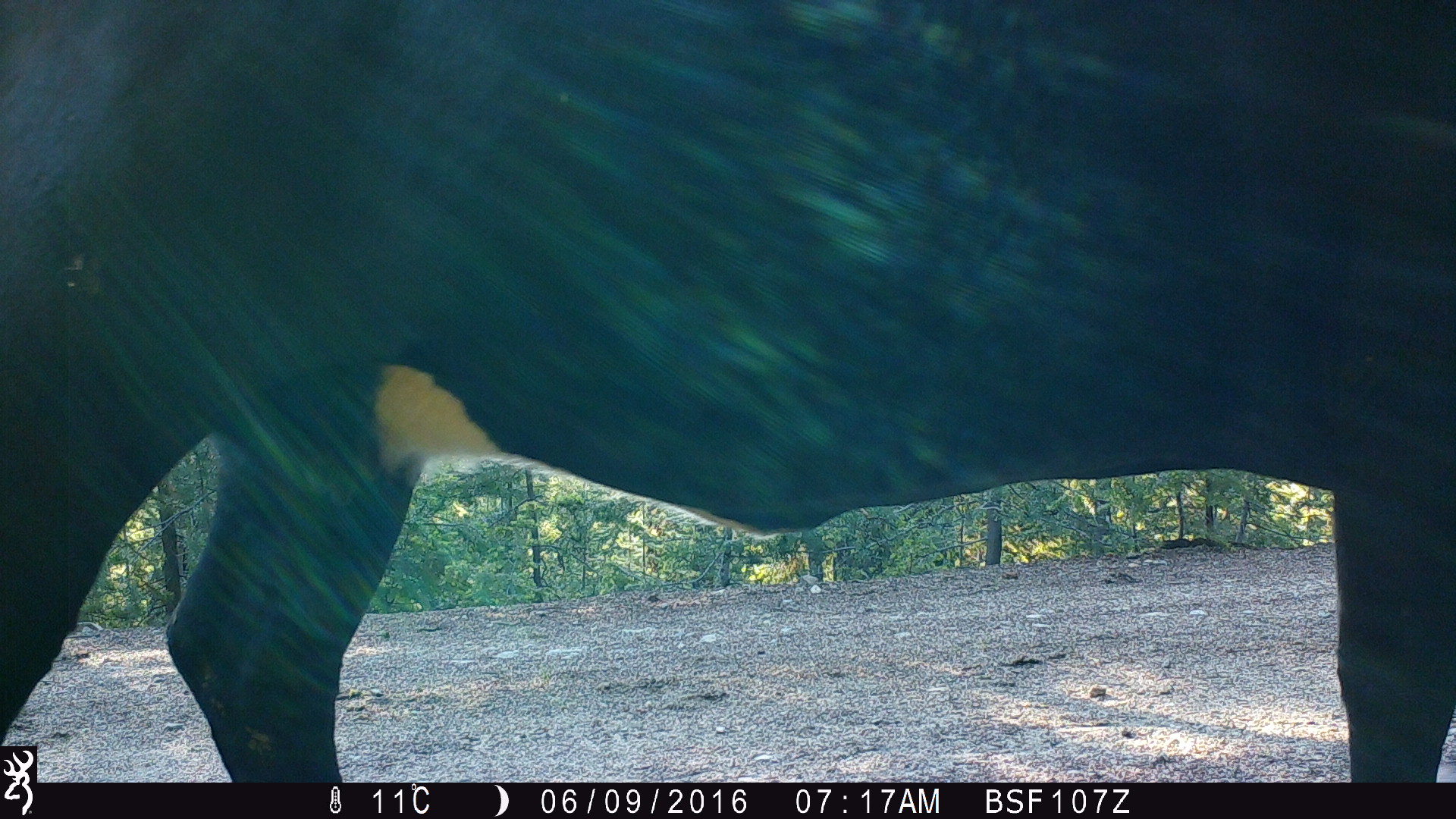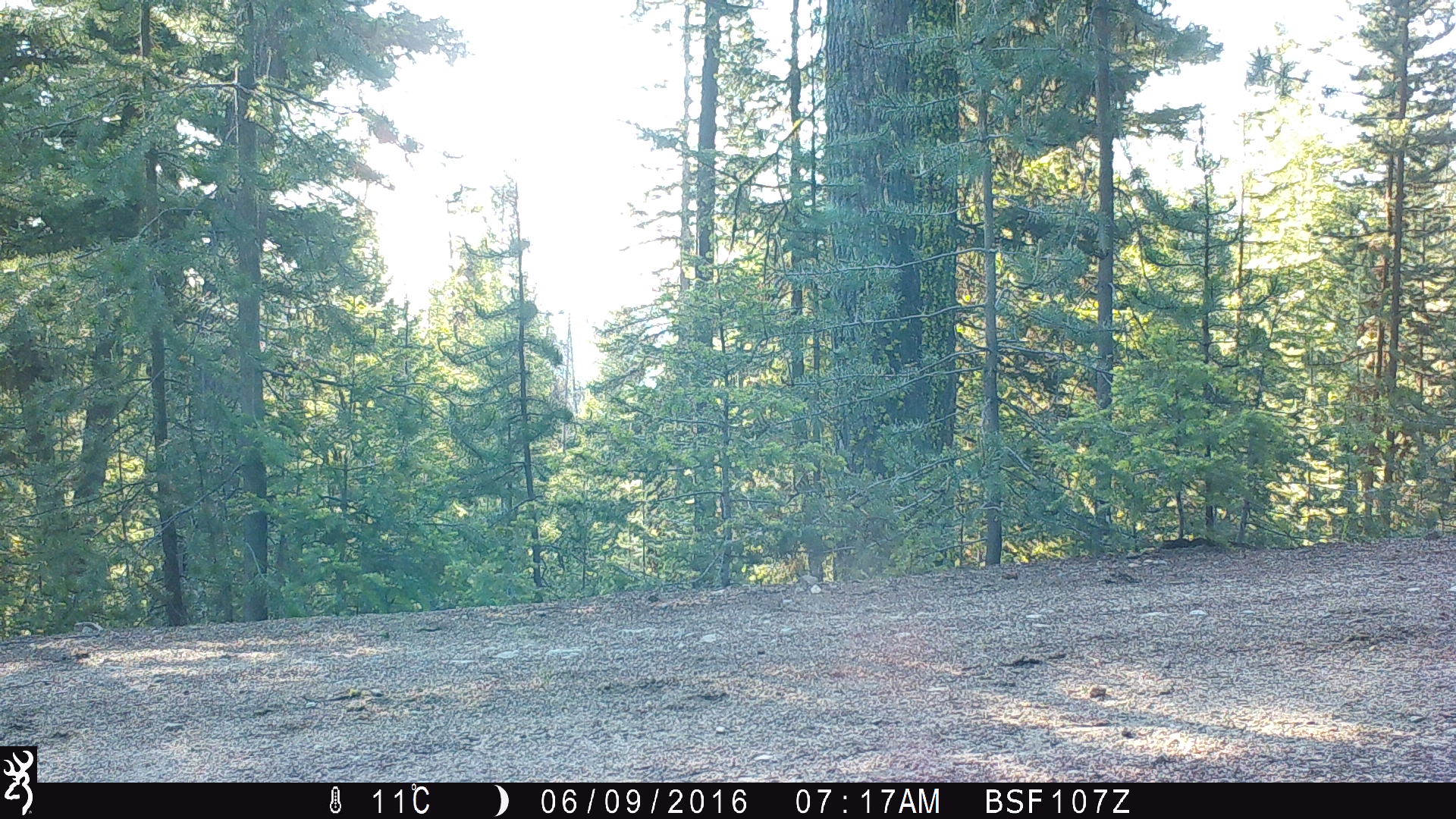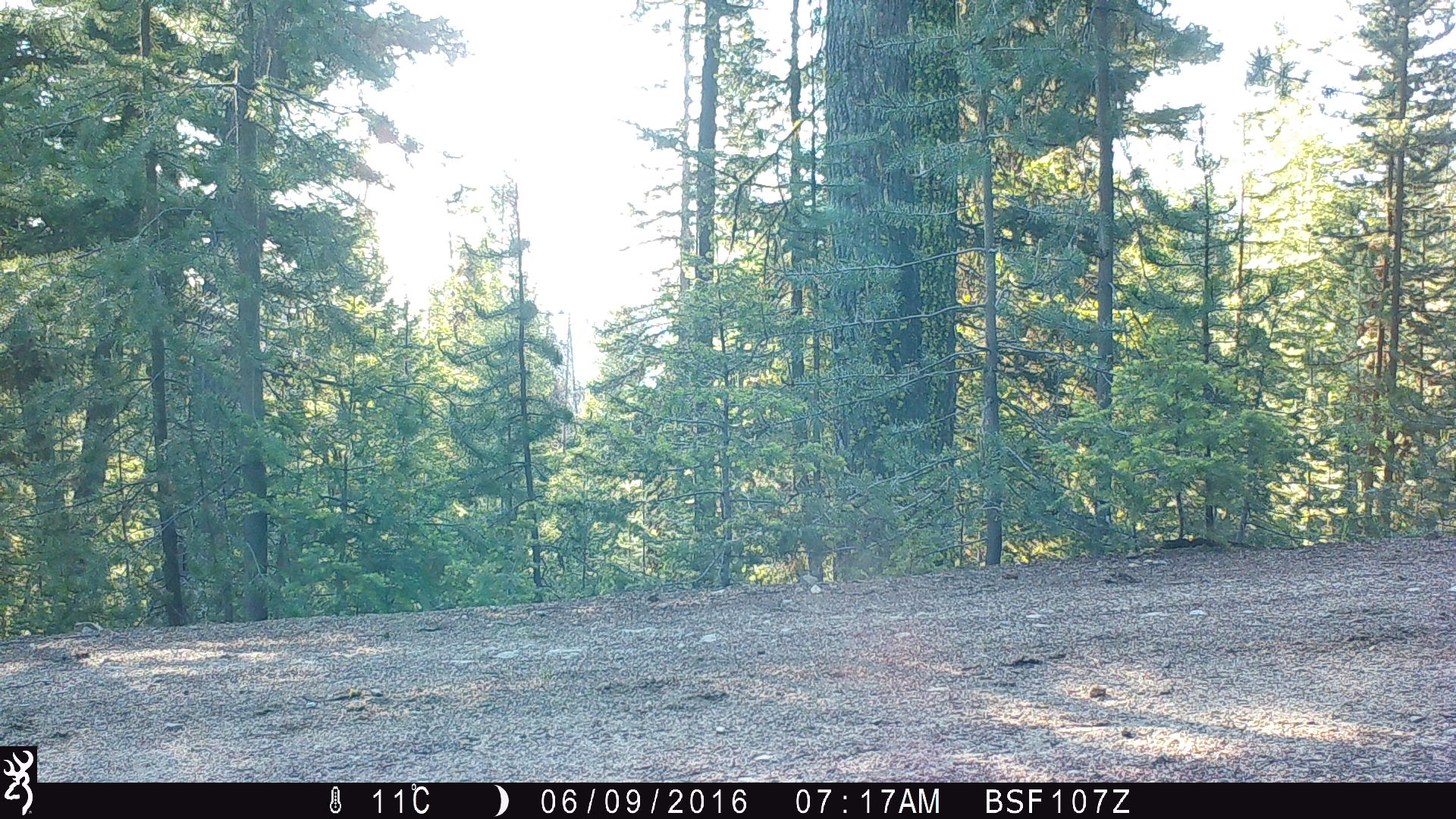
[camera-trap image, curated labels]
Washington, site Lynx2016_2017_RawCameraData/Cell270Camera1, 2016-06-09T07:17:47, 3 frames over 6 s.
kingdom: Animalia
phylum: Chordata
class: Mammalia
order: Artiodactyla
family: Bovidae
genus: Bos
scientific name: Bos taurus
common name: domestic cattle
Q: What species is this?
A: Domestic cattle (Bos taurus).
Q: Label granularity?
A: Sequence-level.